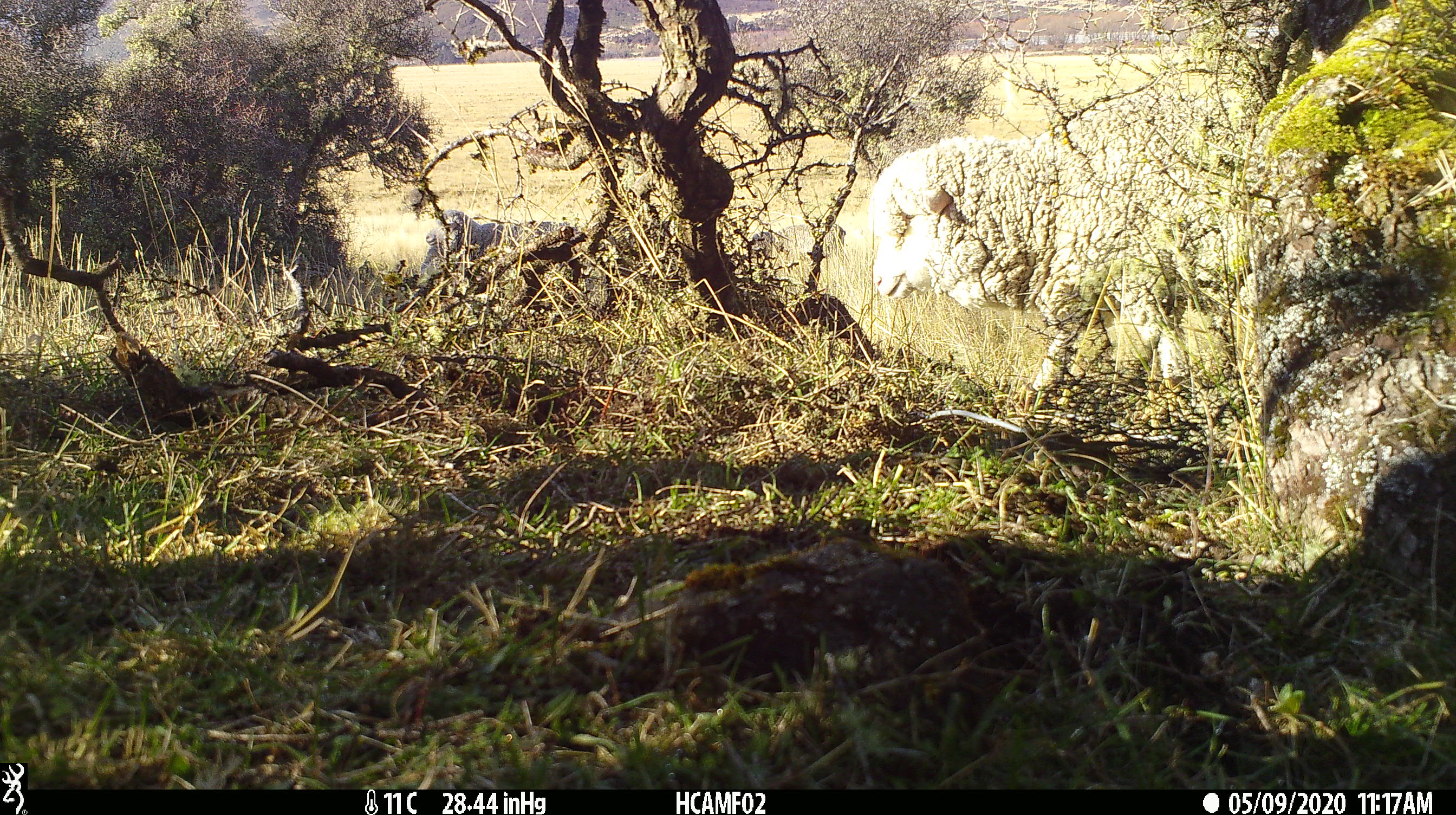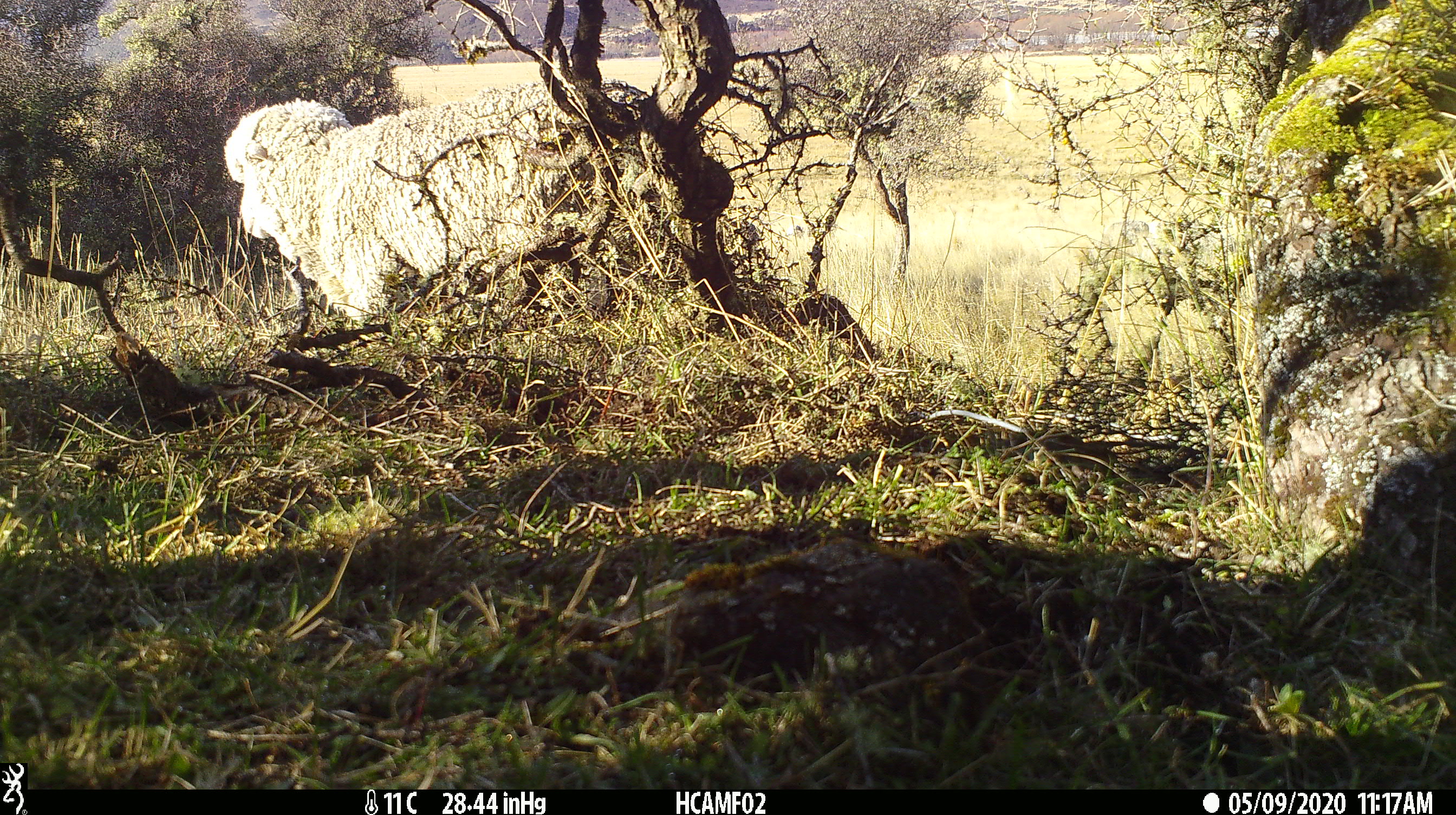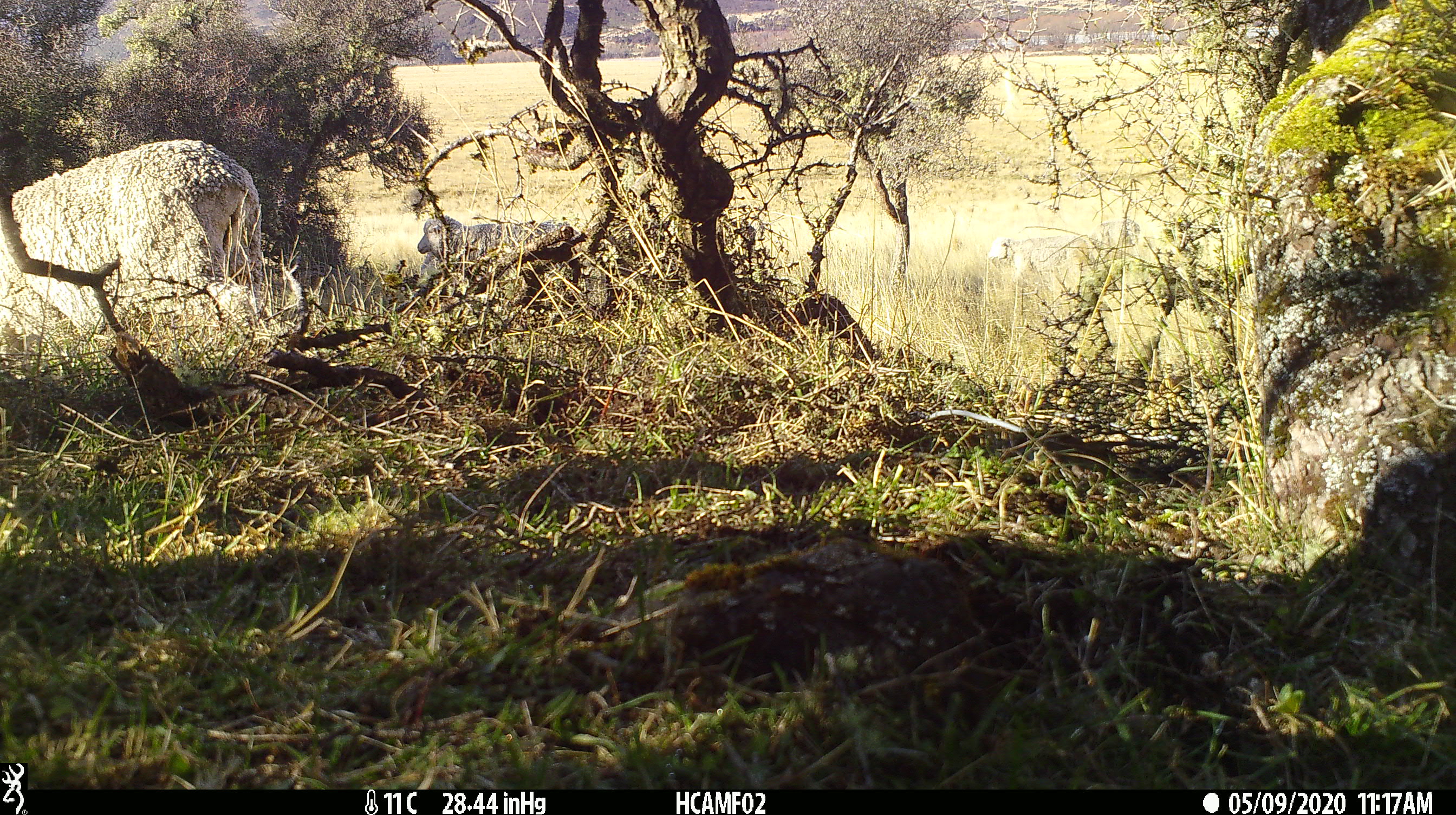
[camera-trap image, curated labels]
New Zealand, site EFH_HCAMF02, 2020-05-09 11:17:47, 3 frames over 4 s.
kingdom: Animalia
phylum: Chordata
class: Mammalia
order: Artiodactyla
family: Bovidae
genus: Ovis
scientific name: Ovis aries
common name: domestic sheep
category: sheep